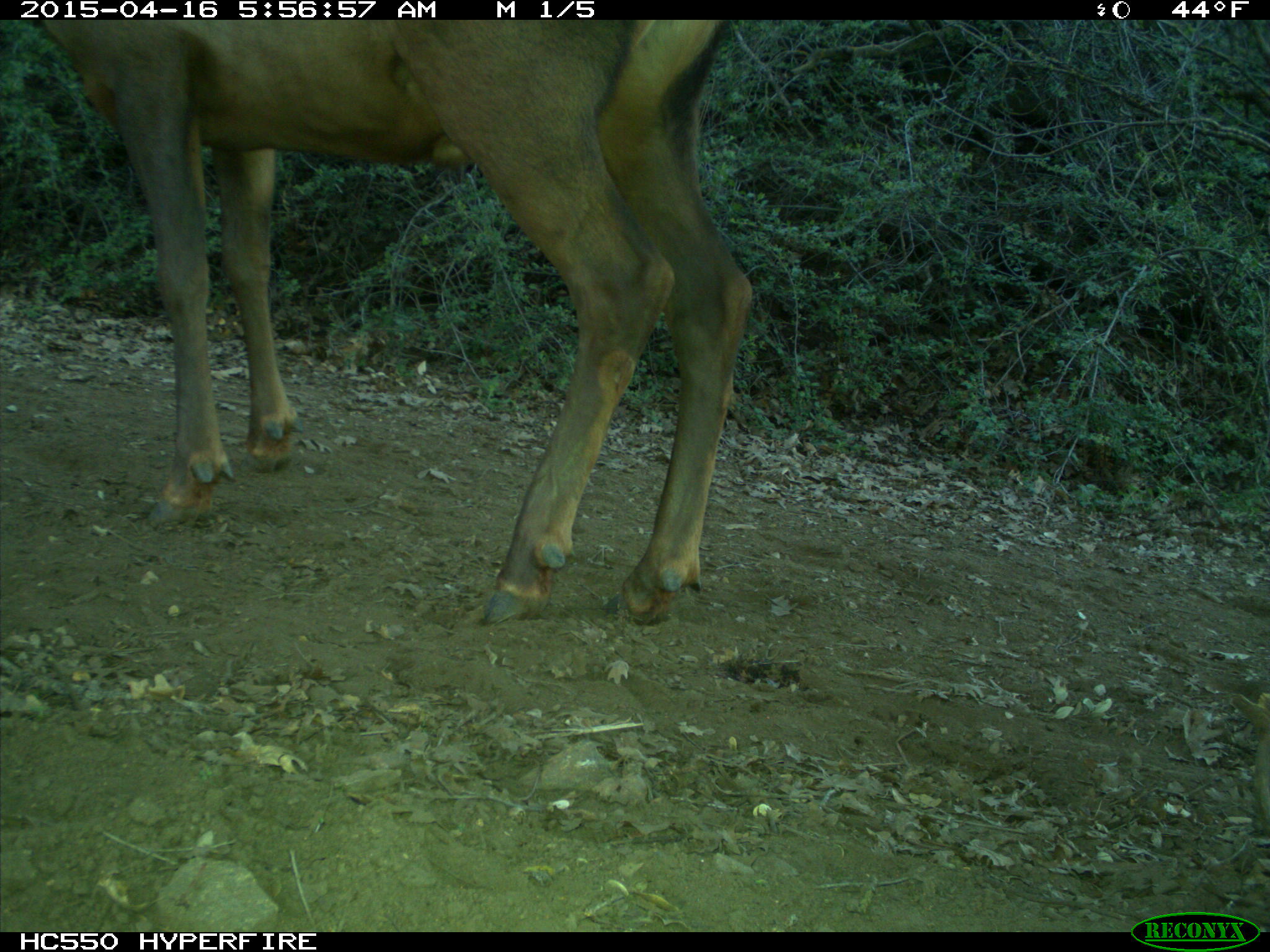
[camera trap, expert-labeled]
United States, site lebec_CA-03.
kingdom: Animalia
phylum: Chordata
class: Mammalia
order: Artiodactyla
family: Cervidae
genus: Cervus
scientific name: Cervus canadensis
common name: elk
Cervus canadensis (elk).